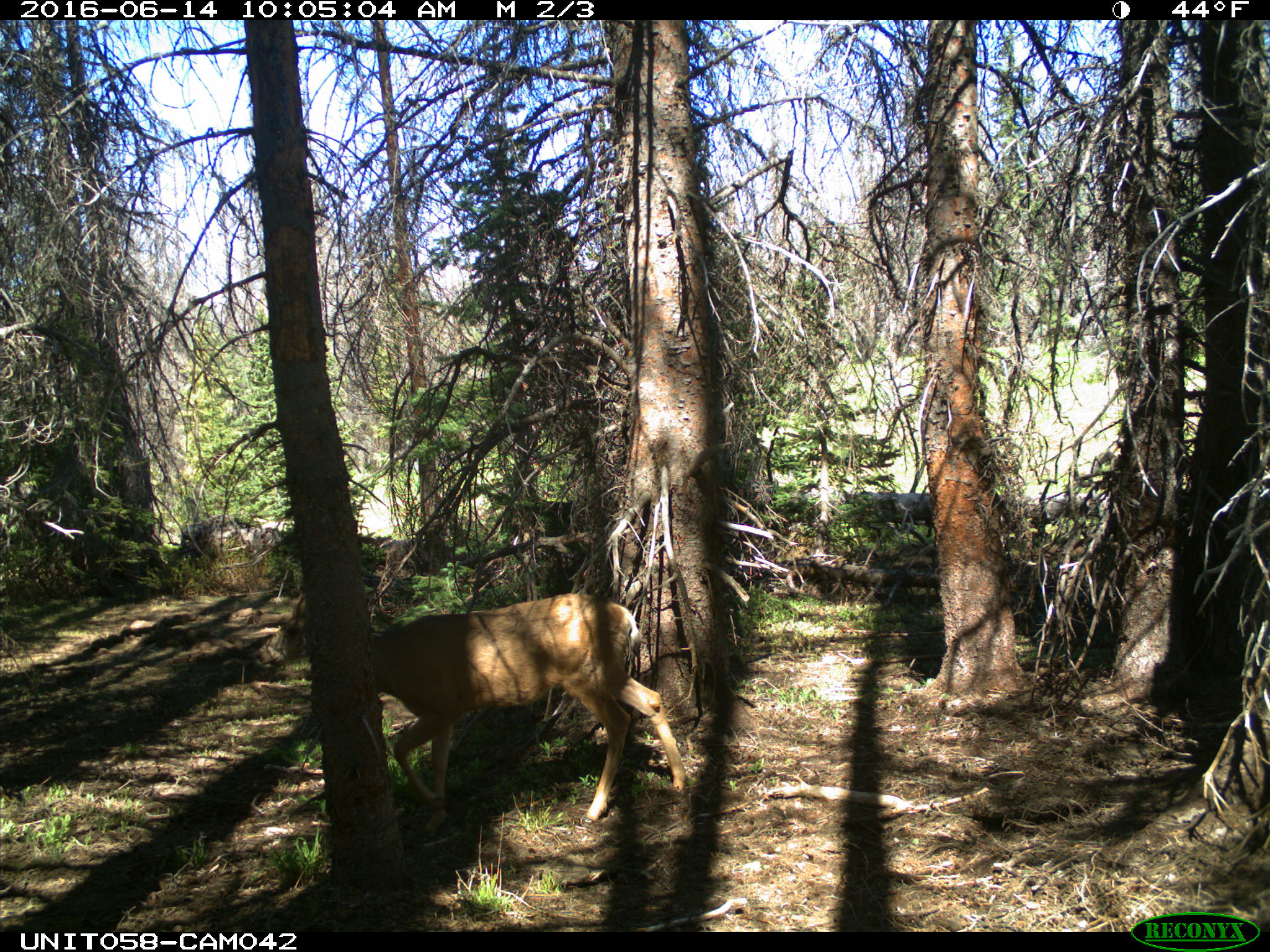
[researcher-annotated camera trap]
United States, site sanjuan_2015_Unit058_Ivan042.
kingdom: Animalia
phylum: Chordata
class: Mammalia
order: Artiodactyla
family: Cervidae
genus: Odocoileus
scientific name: Odocoileus hemionus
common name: mule deer